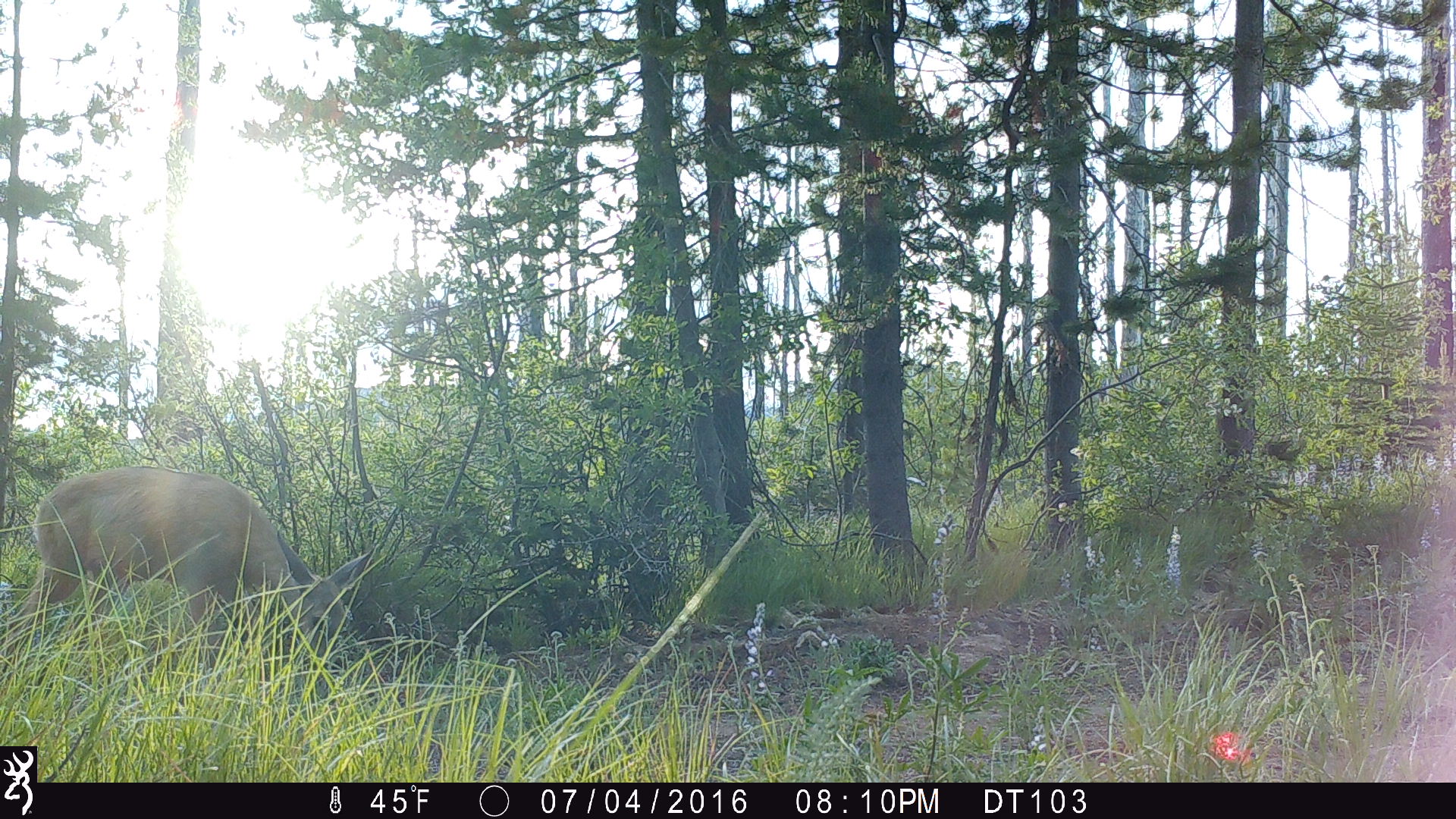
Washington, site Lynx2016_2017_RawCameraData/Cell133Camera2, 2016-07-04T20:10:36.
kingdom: Animalia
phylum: Chordata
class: Mammalia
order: Artiodactyla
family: Cervidae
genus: Odocoileus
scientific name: Odocoileus hemionus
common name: mule deer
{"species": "Odocoileus hemionus (mule deer)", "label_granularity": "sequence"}